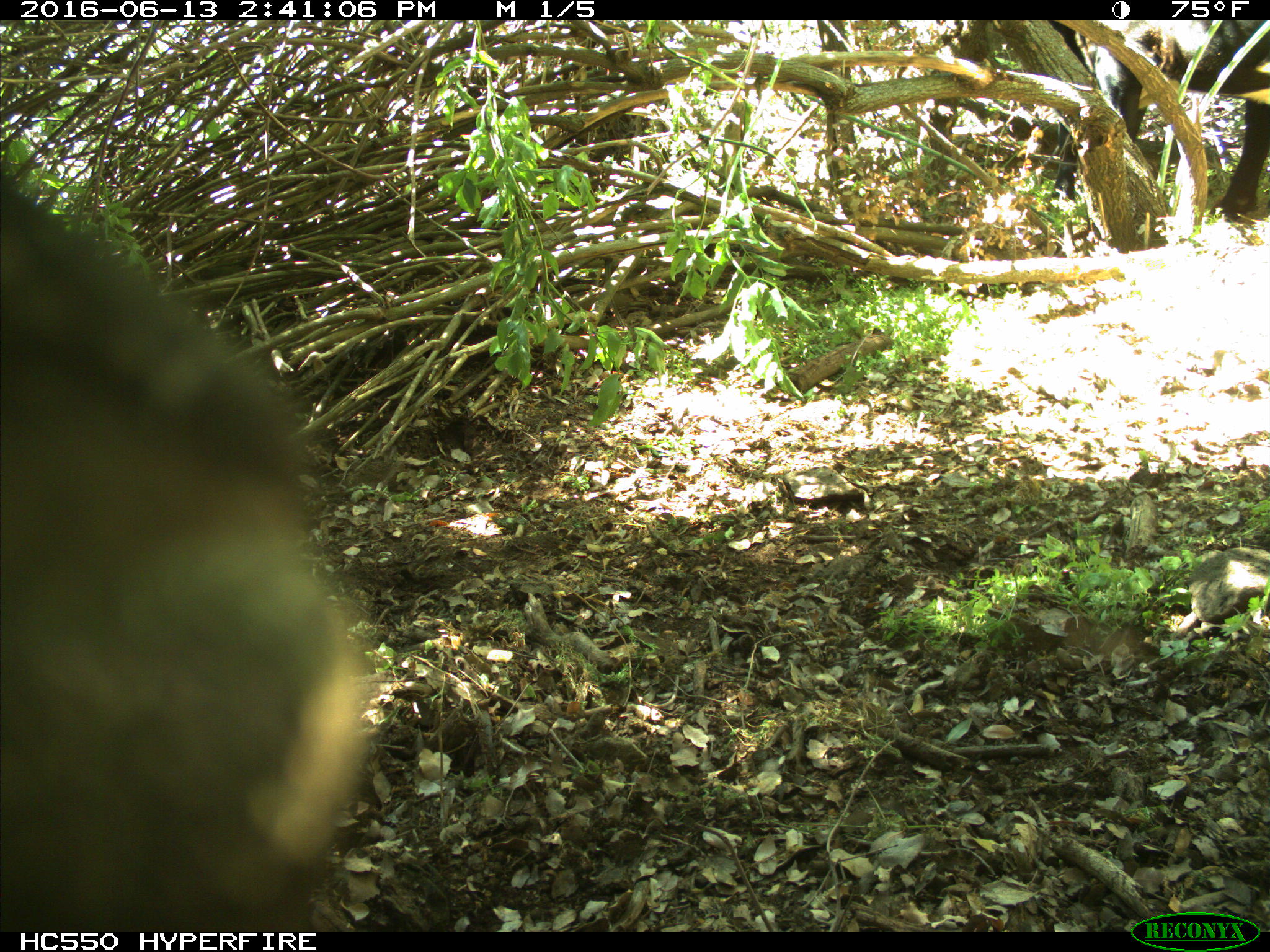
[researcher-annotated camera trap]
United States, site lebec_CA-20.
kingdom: Animalia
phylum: Chordata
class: Mammalia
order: Artiodactyla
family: Bovidae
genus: Bos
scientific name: Bos taurus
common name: domestic cow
Bos taurus (domestic cow).